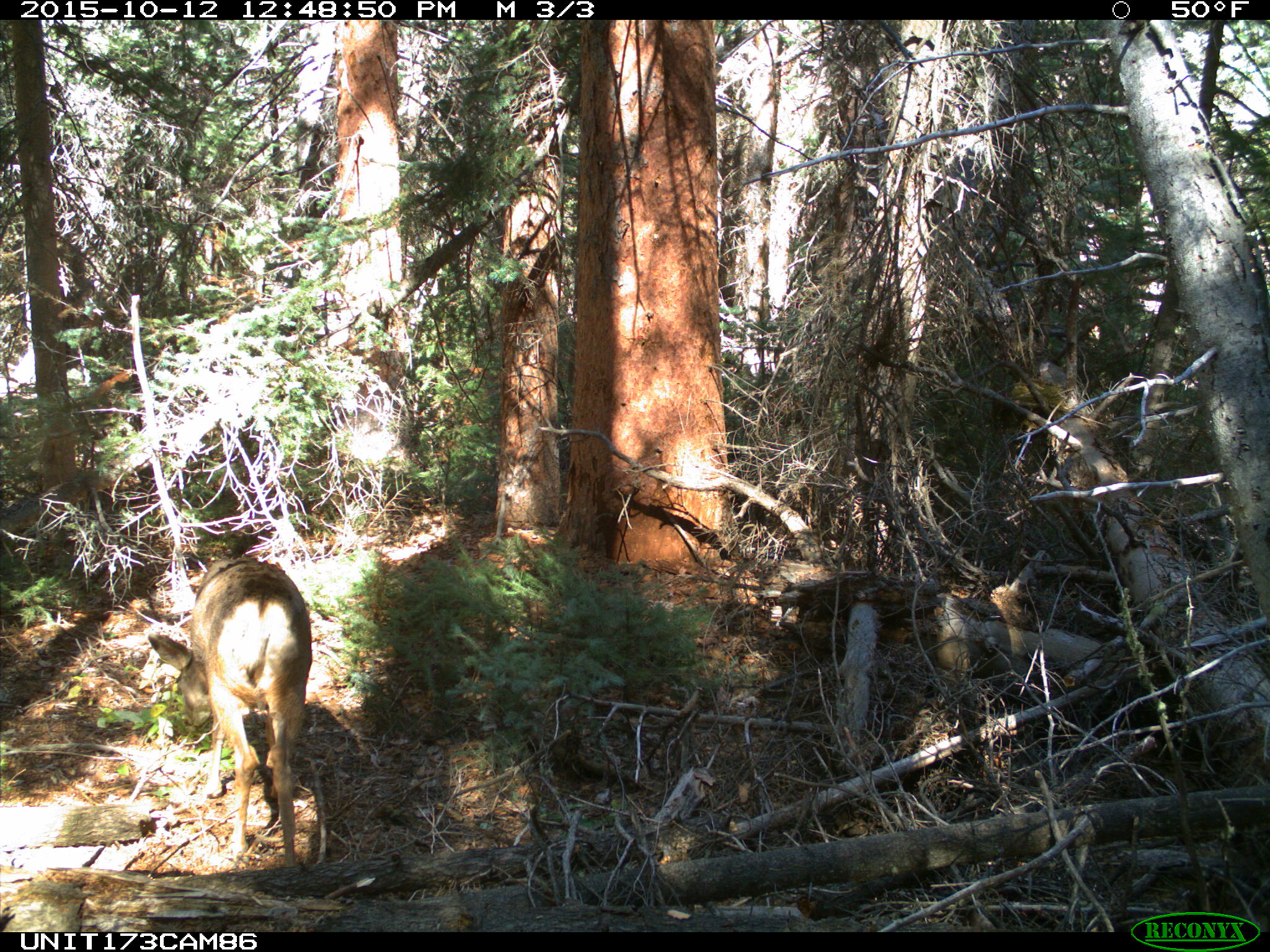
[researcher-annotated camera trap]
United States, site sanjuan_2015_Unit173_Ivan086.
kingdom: Animalia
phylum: Chordata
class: Mammalia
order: Artiodactyla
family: Cervidae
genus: Odocoileus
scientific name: Odocoileus hemionus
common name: mule deer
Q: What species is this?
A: Odocoileus hemionus (mule deer).